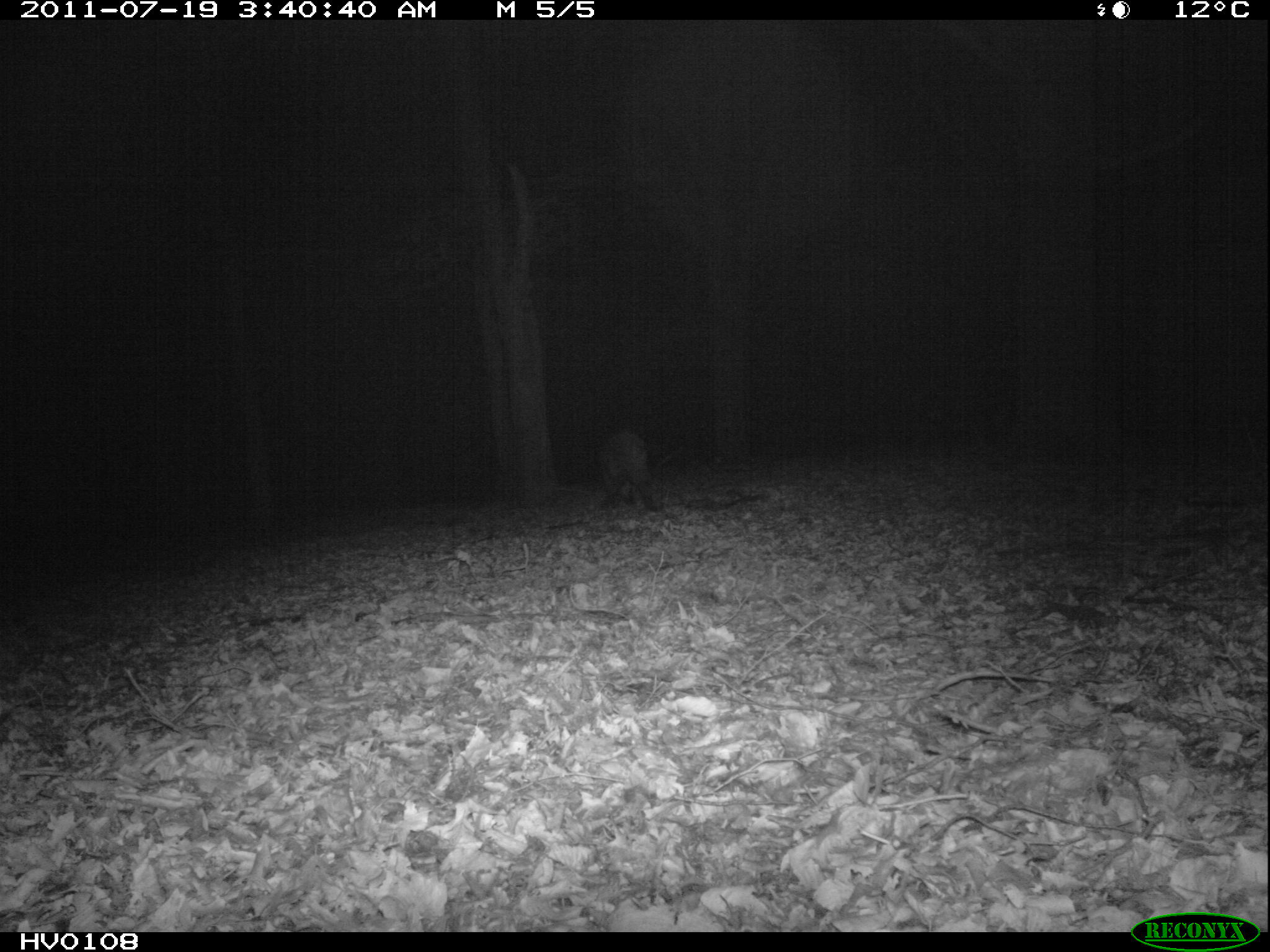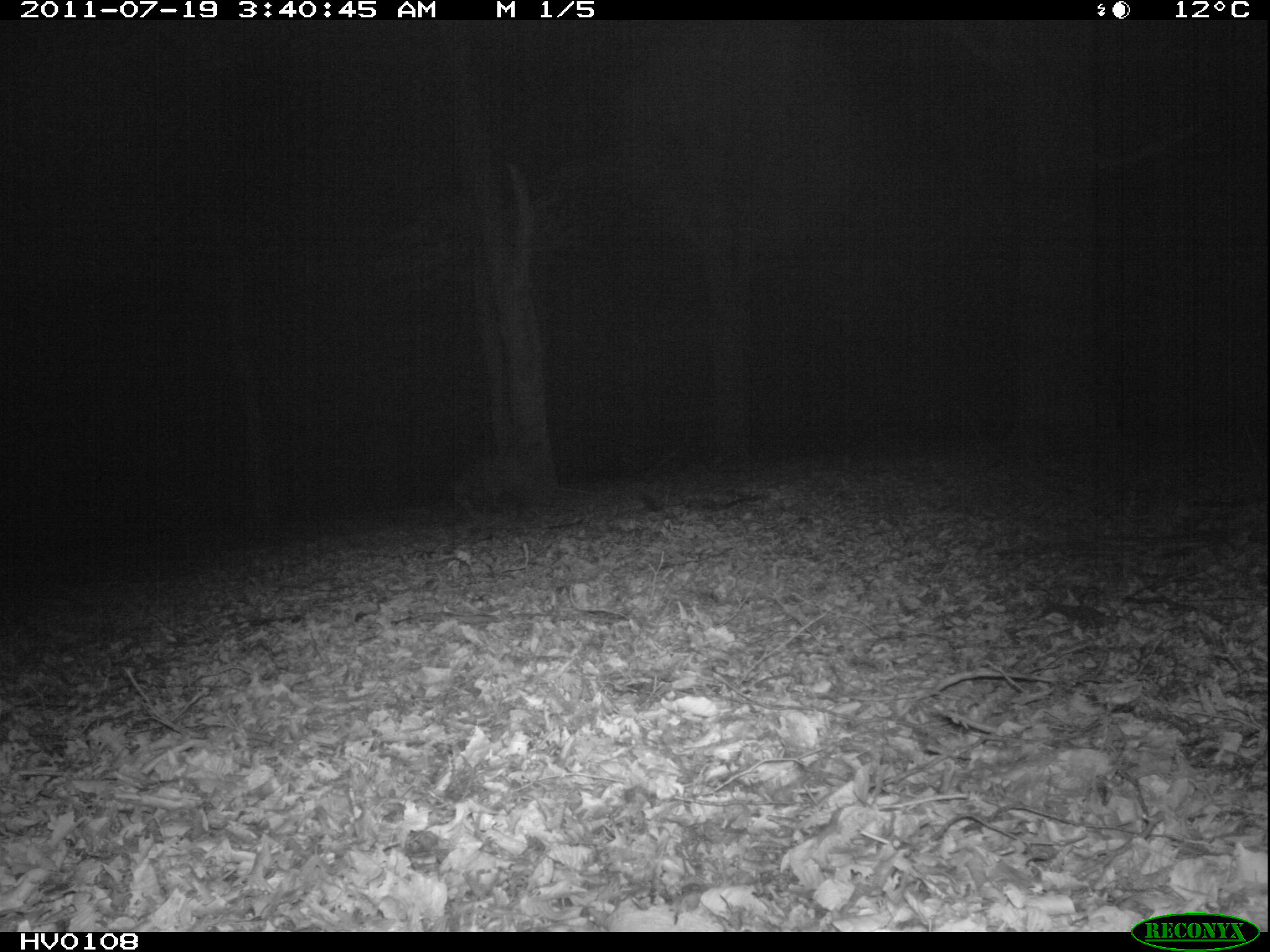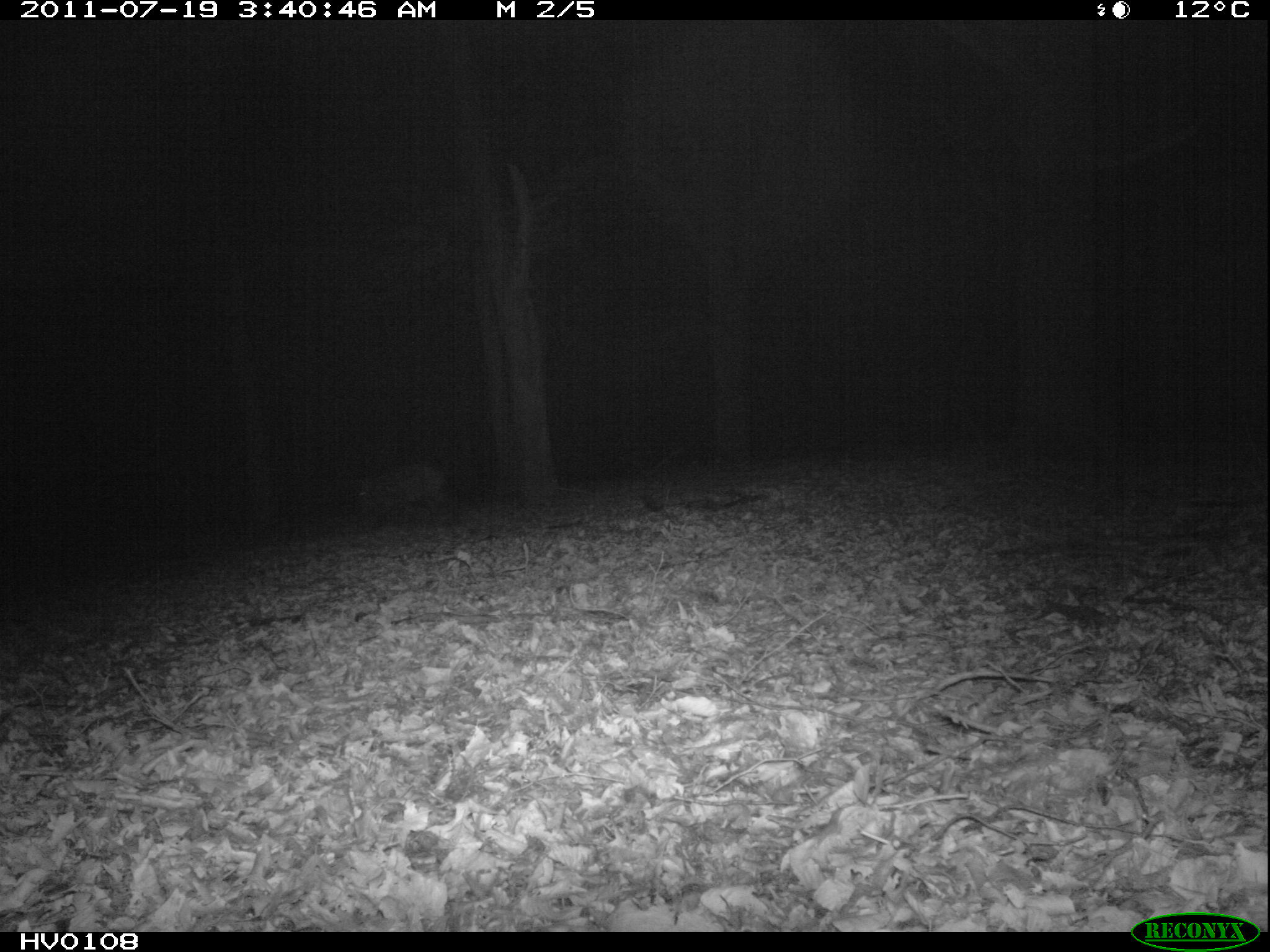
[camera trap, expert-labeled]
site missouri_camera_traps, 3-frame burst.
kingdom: Animalia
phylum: Chordata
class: Mammalia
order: Artiodactyla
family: Suidae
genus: Sus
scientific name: Sus scrofa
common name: wild boar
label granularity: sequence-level